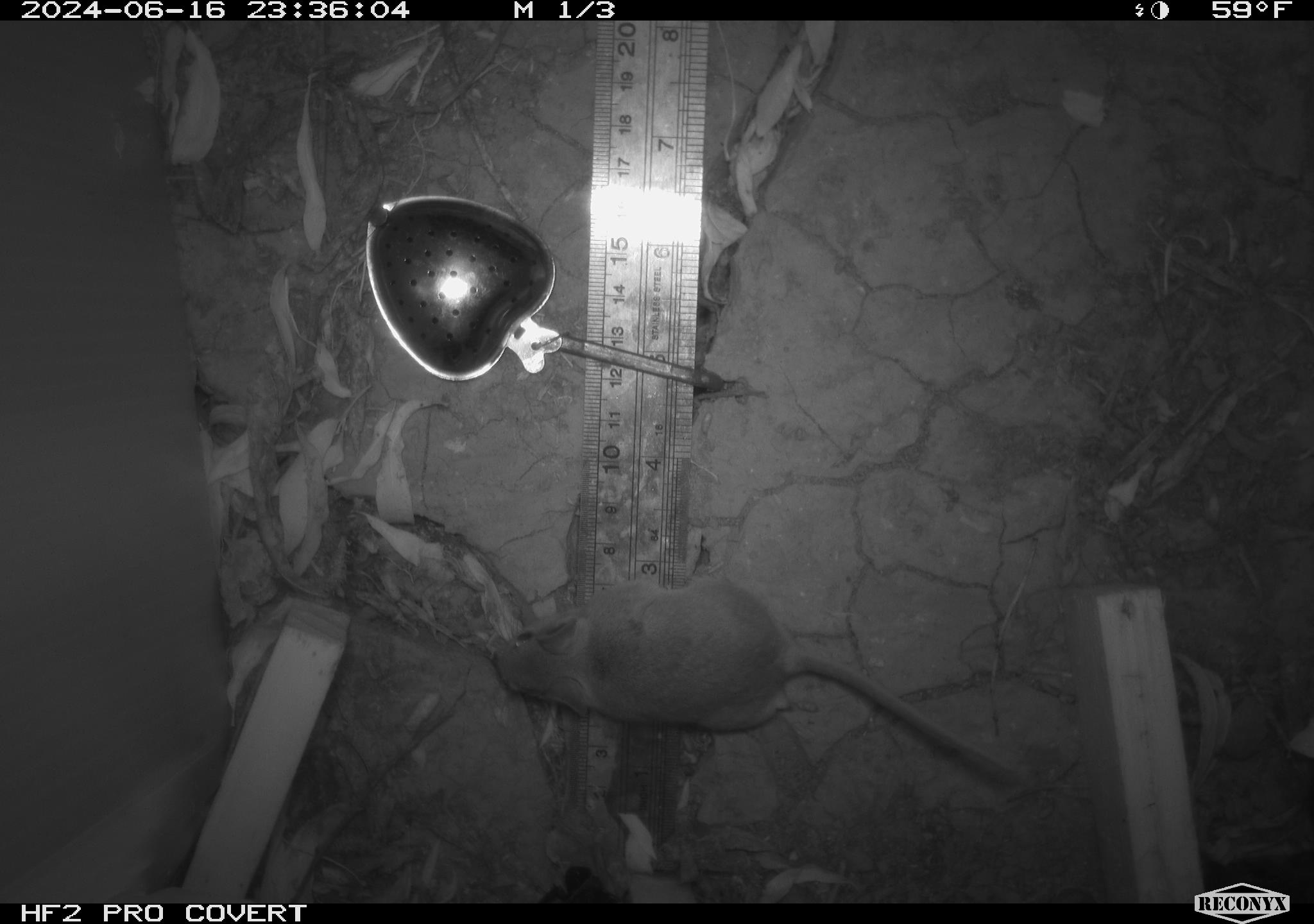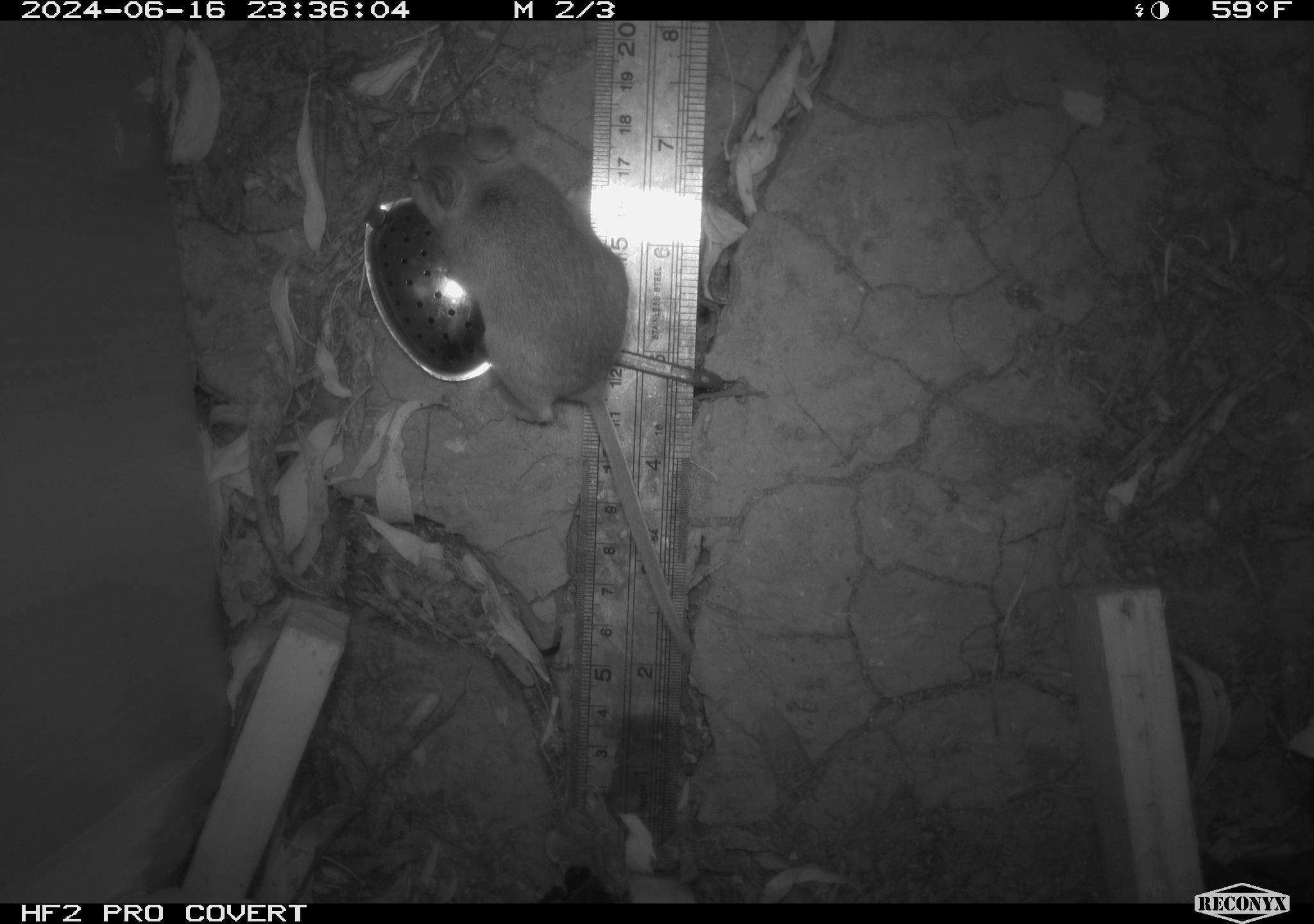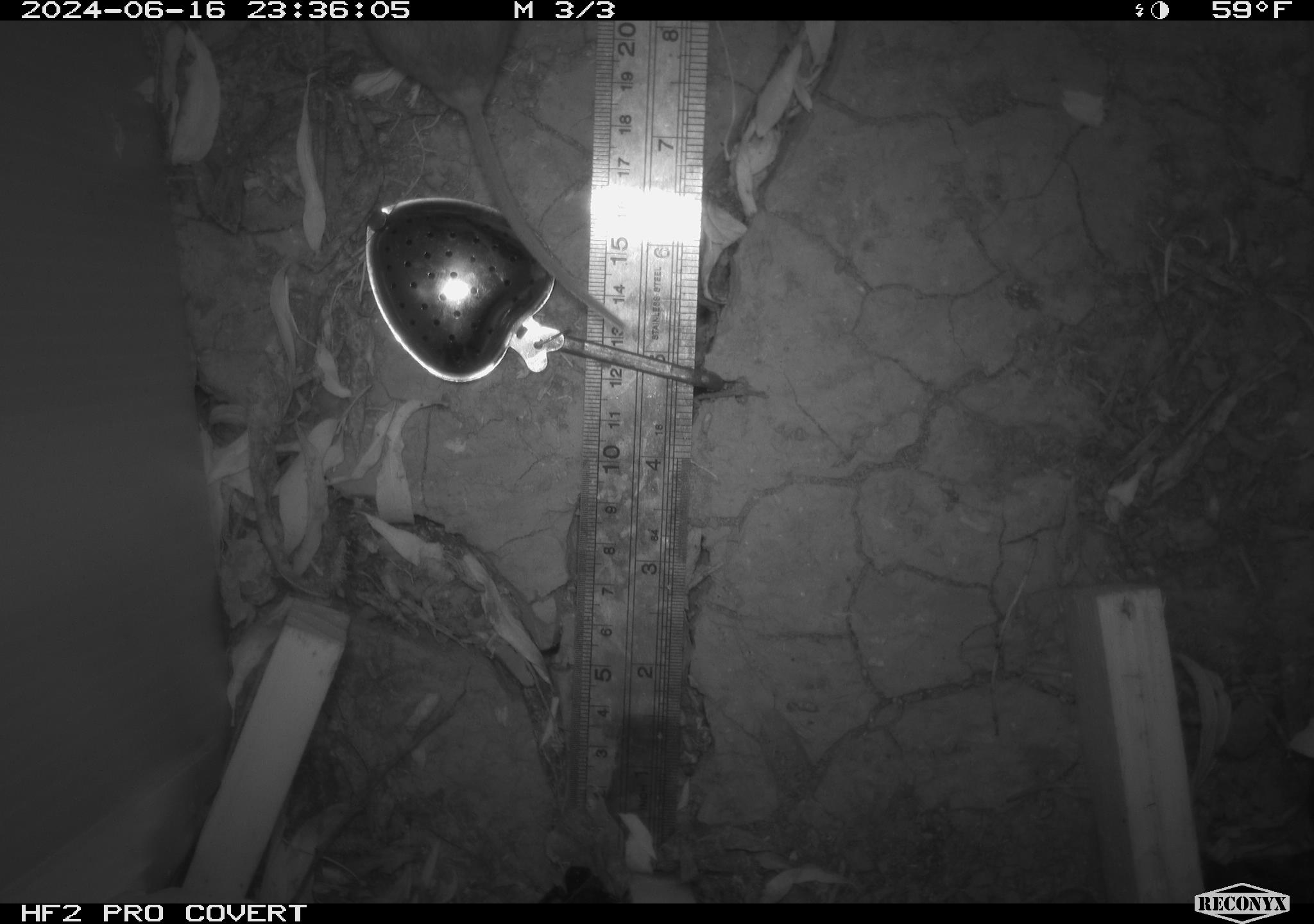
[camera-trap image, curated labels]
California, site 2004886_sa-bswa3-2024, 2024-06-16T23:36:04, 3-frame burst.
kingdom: Animalia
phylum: Chordata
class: Mammalia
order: Rodentia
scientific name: Rodentia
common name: mouse species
Mouse species (Rodentia).